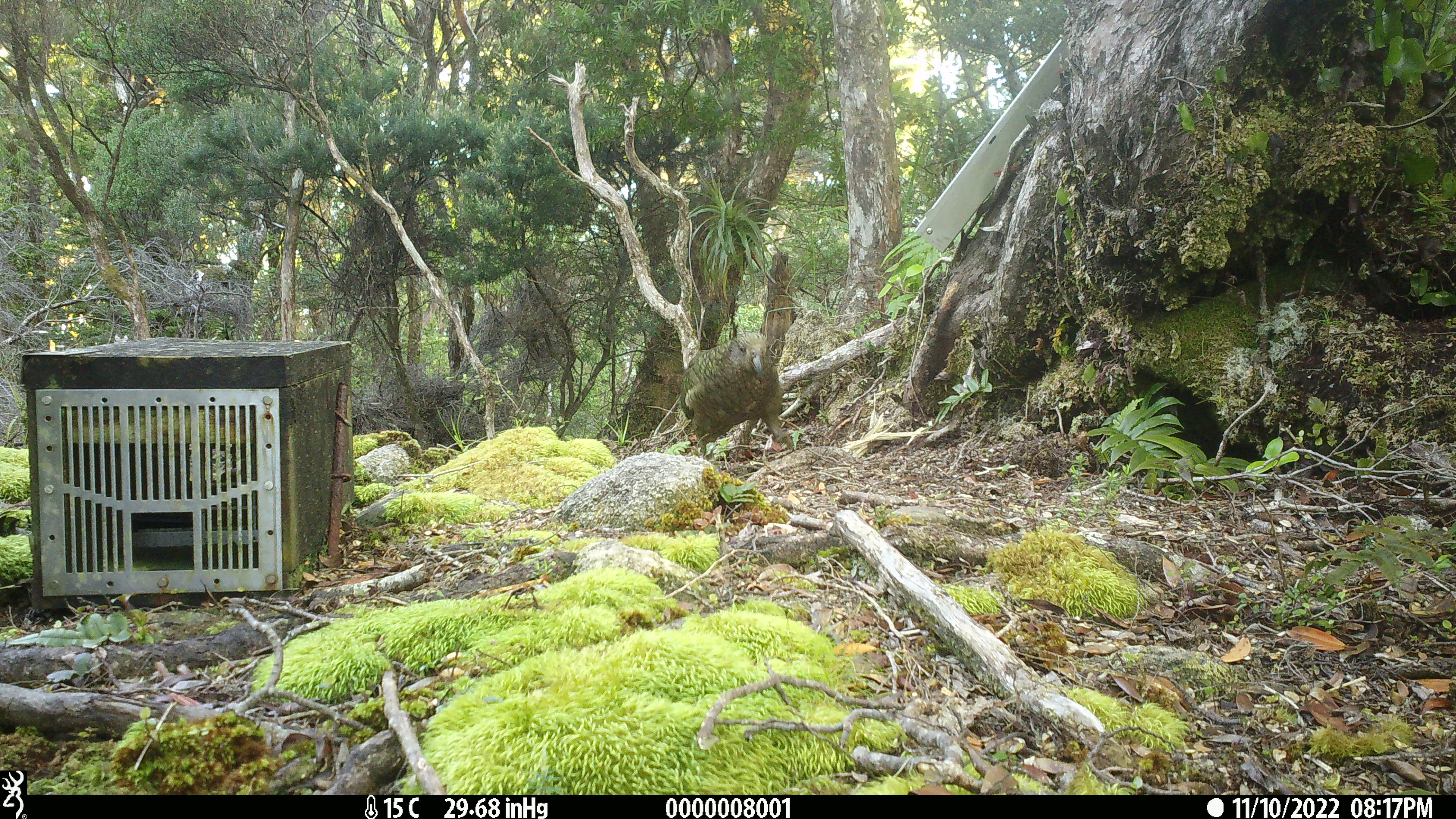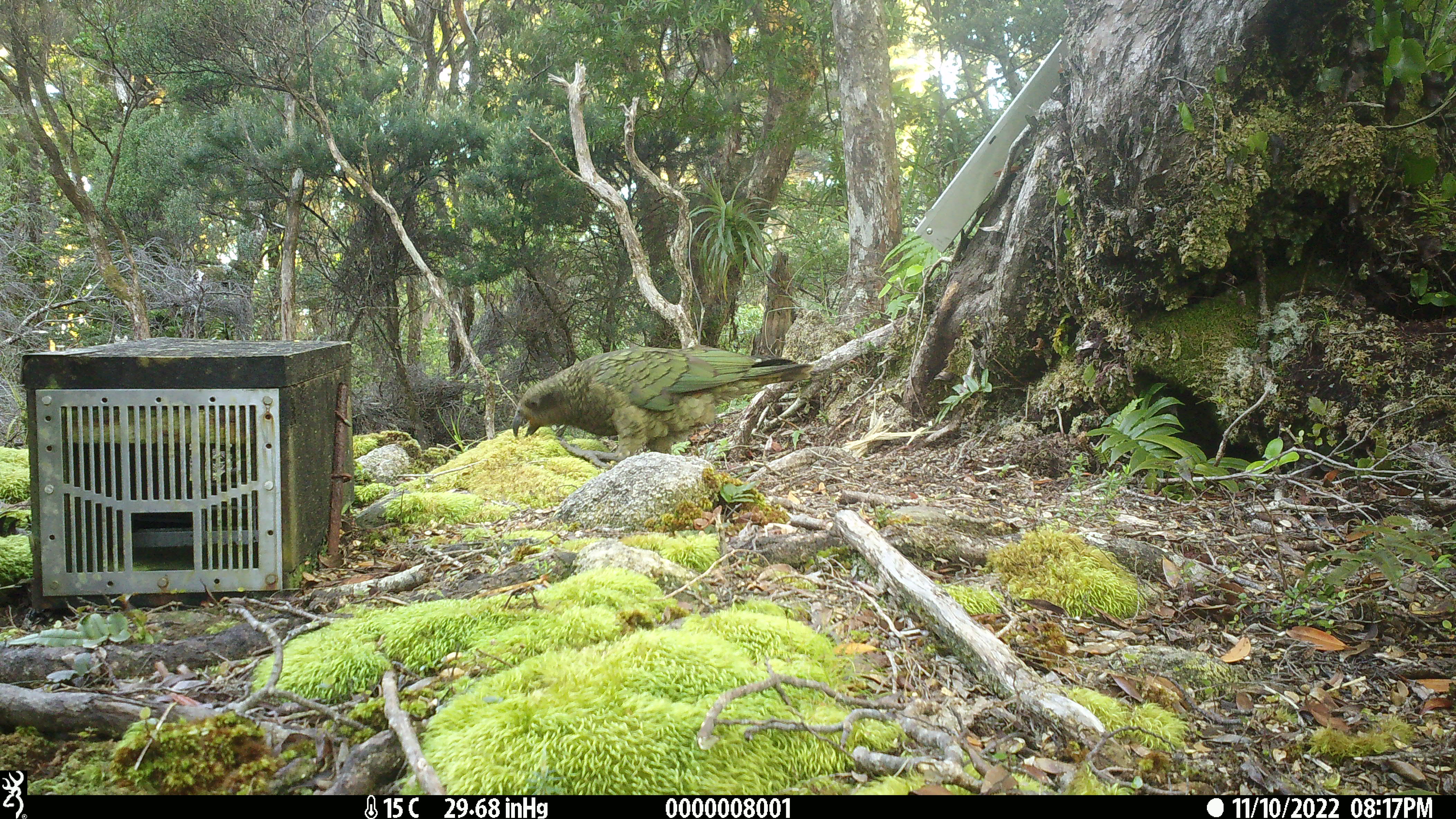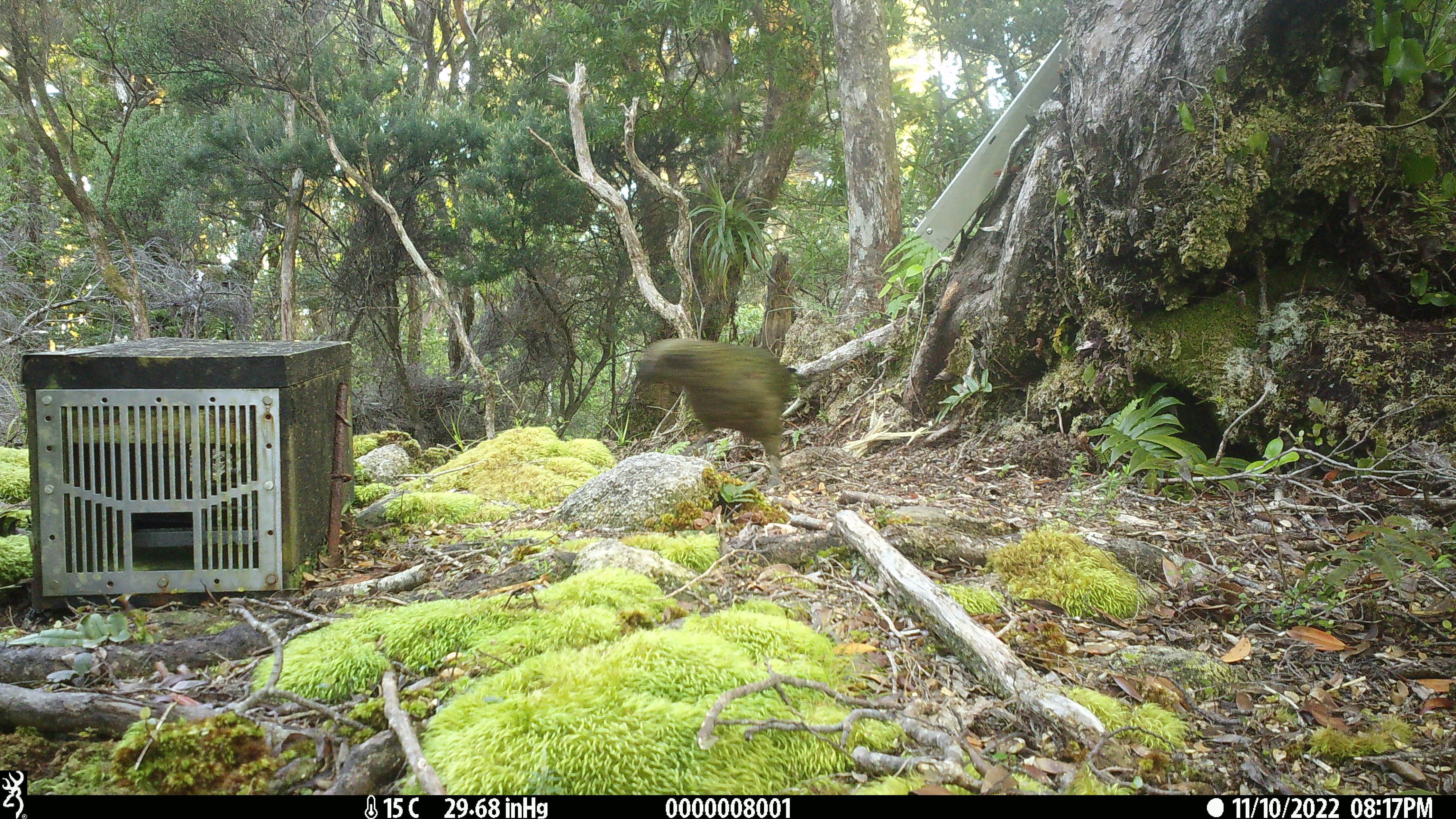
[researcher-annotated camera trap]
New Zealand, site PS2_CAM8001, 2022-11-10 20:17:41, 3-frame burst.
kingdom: Animalia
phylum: Chordata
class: Aves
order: Psittaciformes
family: Strigopidae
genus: Nestor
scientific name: Nestor notabilis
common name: kea